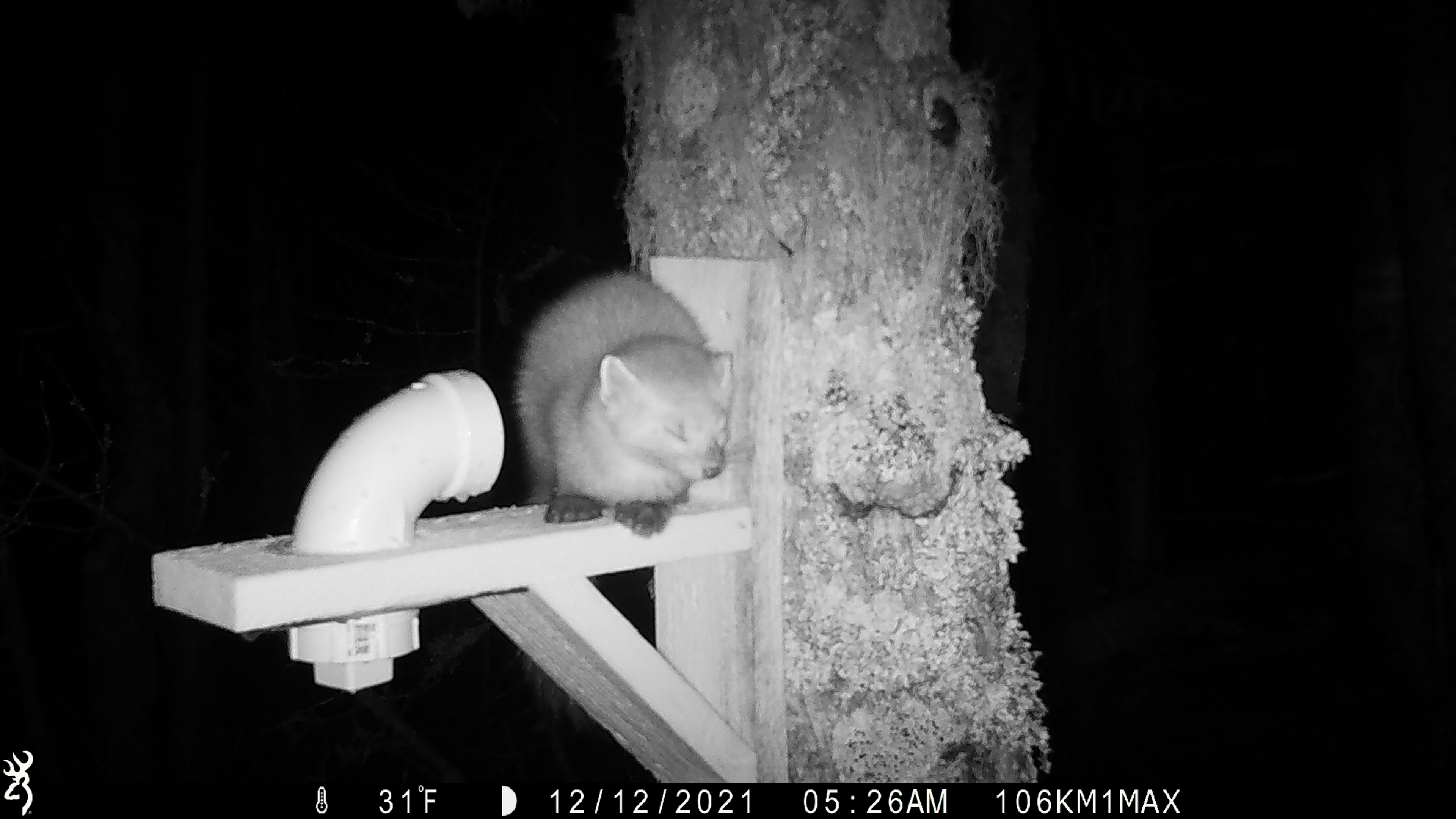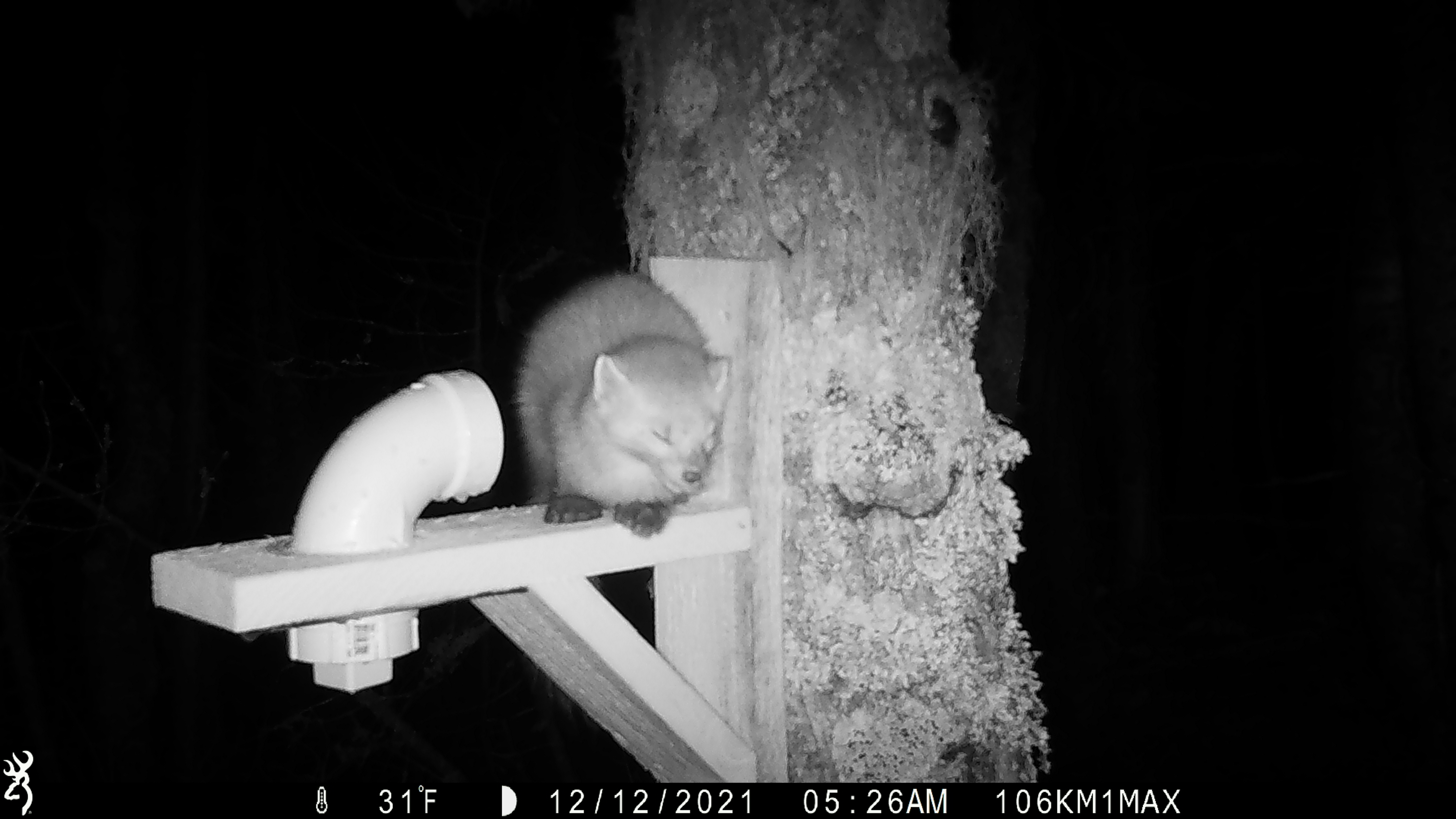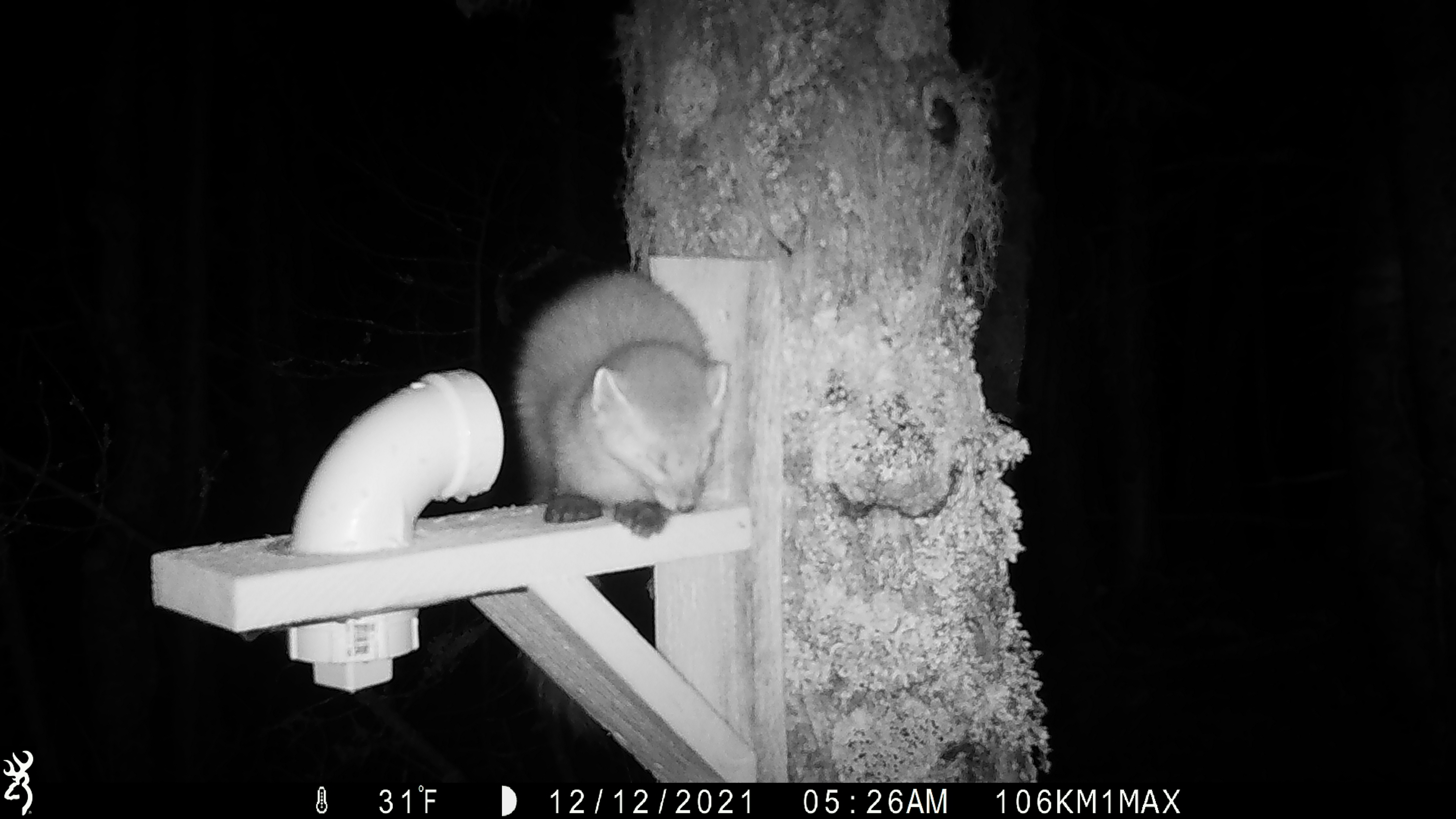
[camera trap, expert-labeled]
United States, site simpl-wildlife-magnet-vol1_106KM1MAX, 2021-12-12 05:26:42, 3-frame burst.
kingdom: Animalia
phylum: Chordata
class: Mammalia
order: Carnivora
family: Mustelidae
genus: Martes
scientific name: Martes americana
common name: american marten